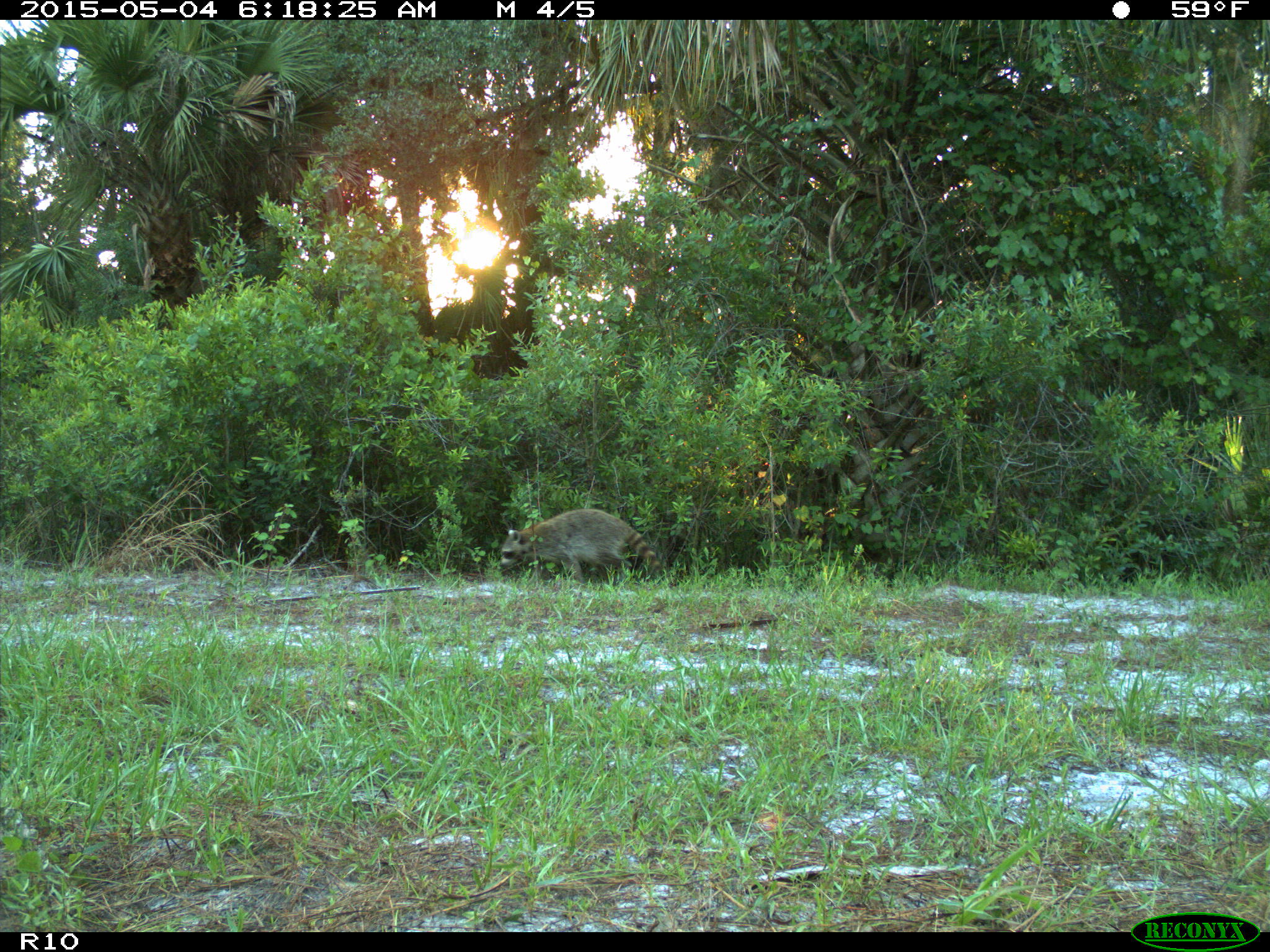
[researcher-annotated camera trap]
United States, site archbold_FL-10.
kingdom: Animalia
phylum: Chordata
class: Mammalia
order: Carnivora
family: Procyonidae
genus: Procyon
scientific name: Procyon lotor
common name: common raccoon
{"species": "Procyon lotor (common raccoon)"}